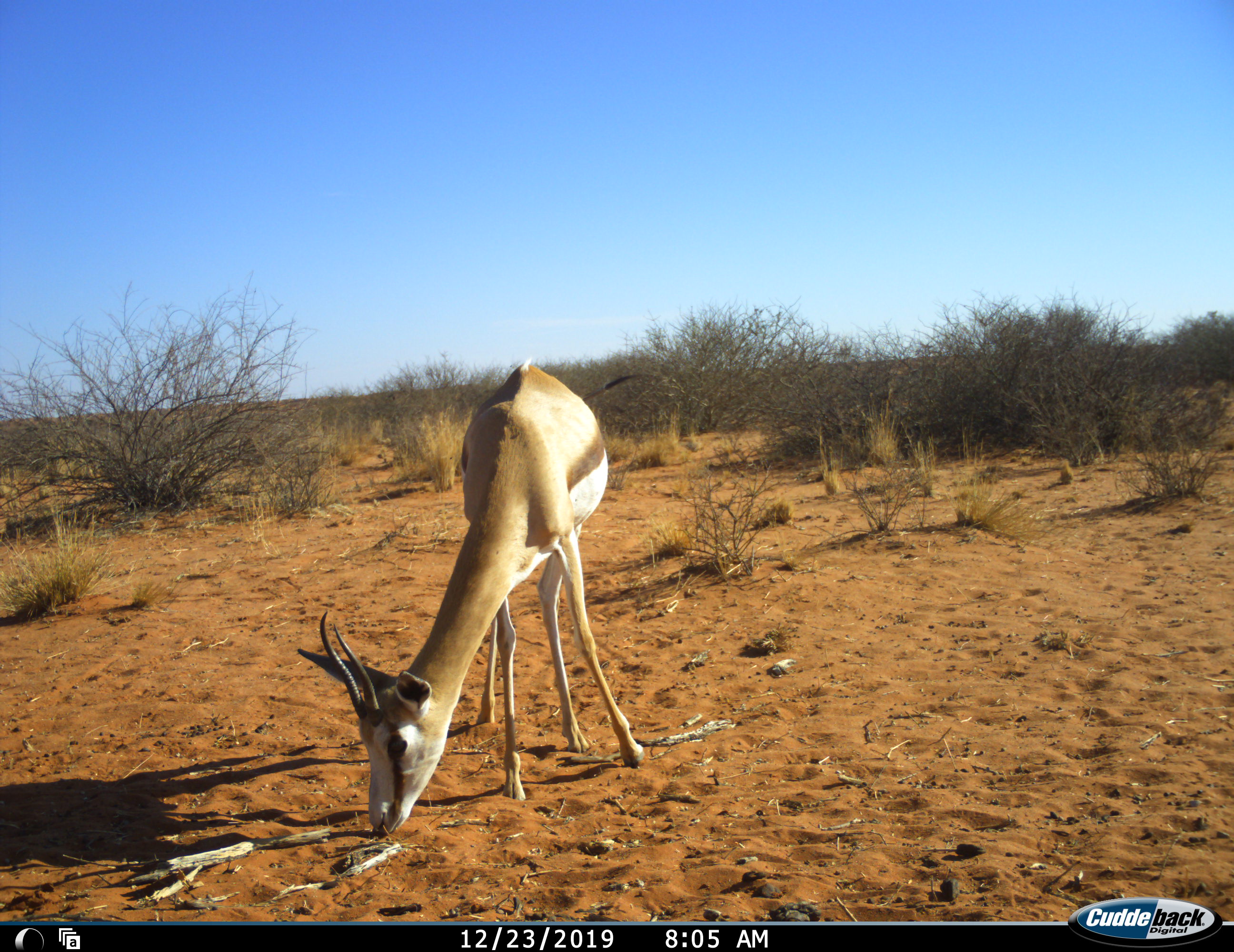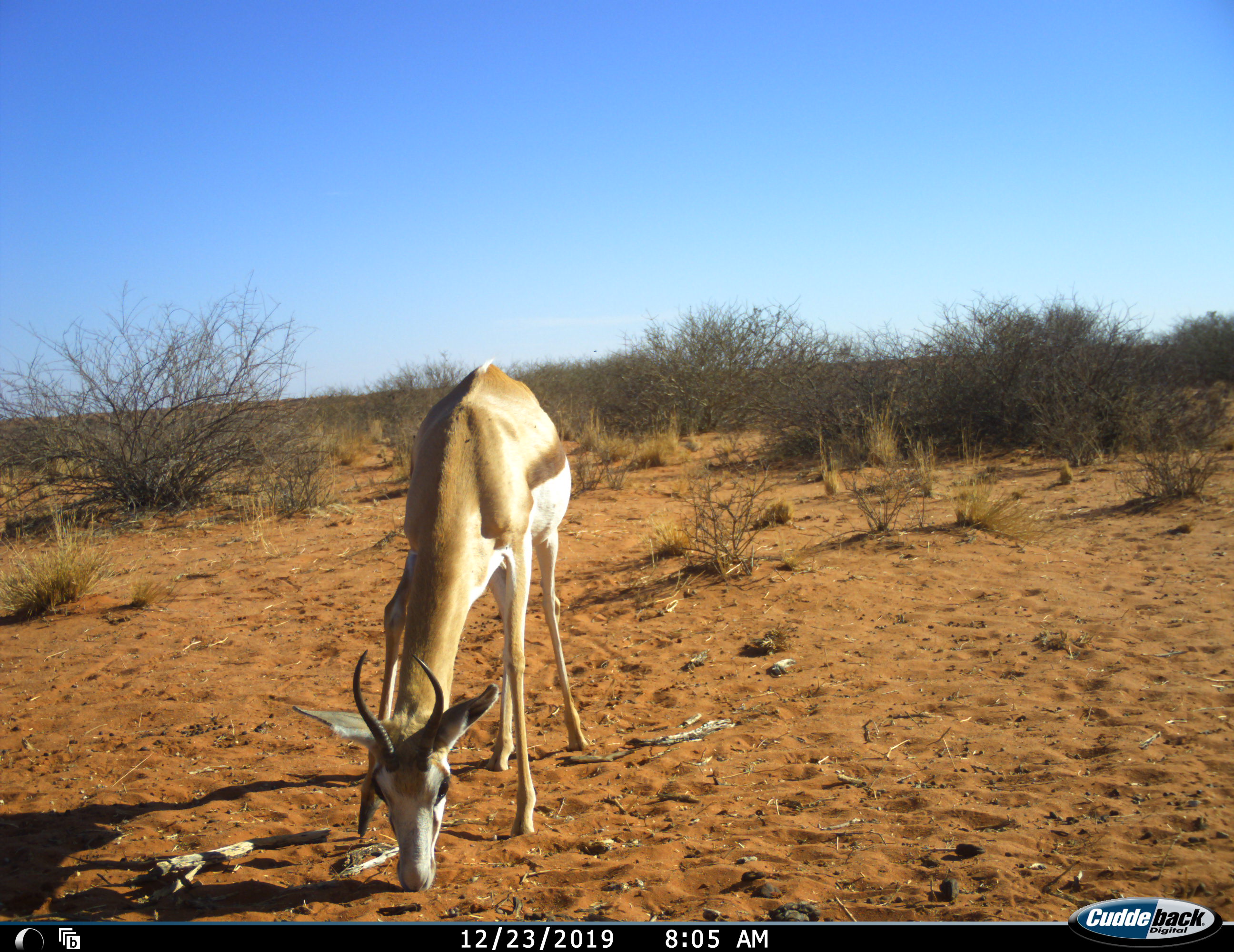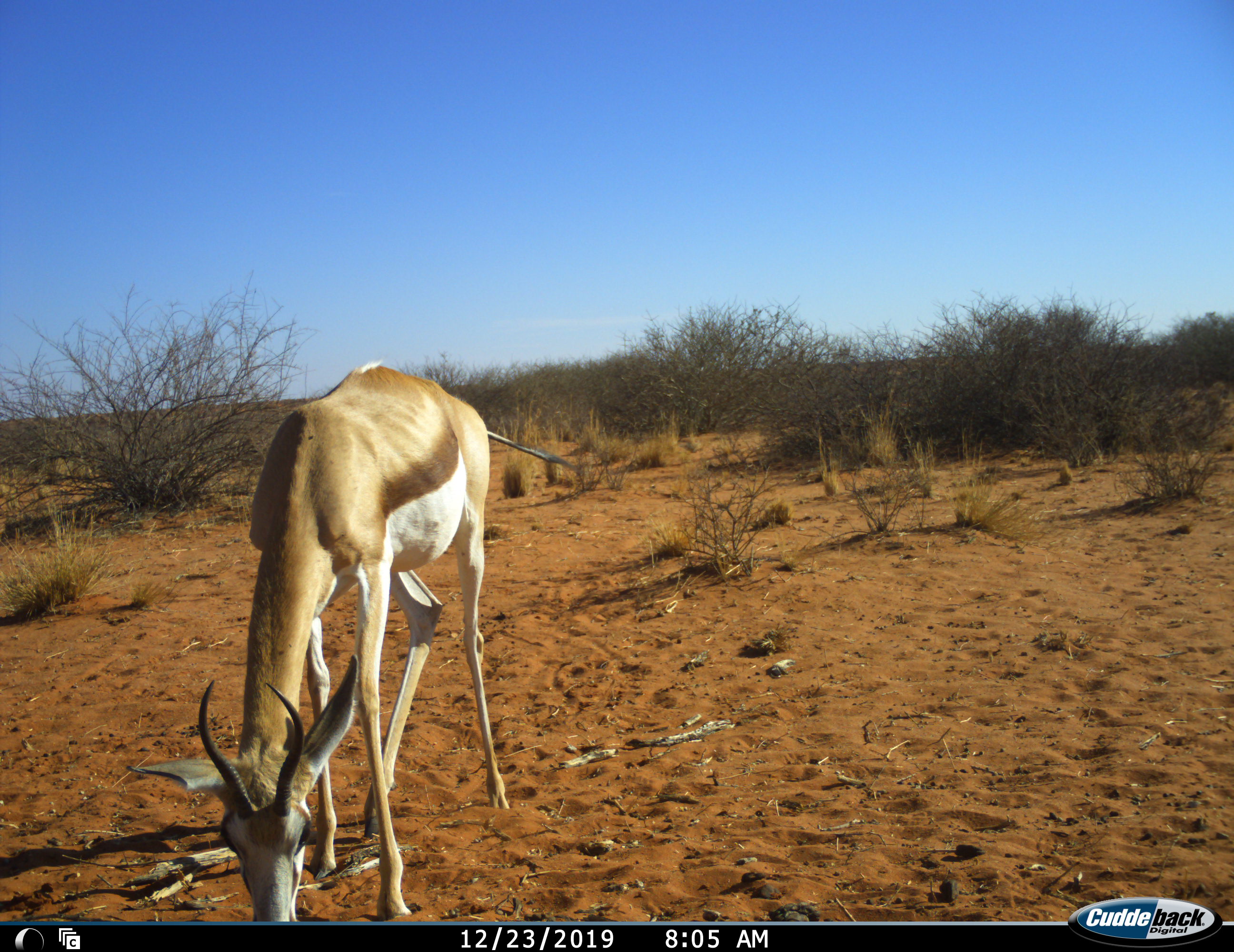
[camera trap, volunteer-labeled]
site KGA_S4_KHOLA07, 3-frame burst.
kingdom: Animalia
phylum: Chordata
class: Mammalia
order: Artiodactyla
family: Bovidae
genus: Antidorcas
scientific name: Antidorcas marsupialis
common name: springbok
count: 1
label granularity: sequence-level